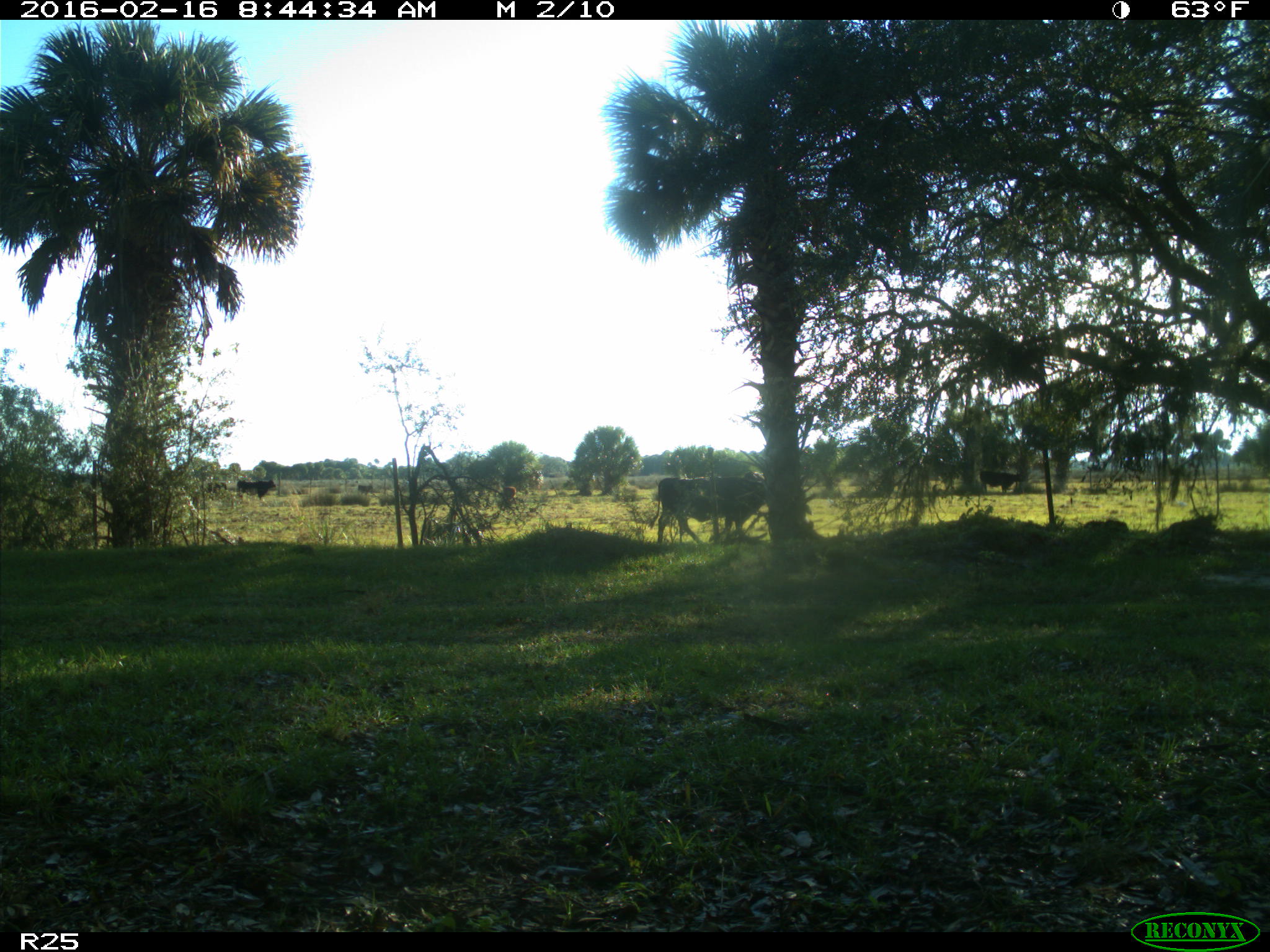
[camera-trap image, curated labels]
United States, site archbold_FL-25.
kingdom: Animalia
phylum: Chordata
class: Mammalia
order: Artiodactyla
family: Bovidae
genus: Bos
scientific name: Bos taurus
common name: domestic cow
Bos taurus (domestic cow).